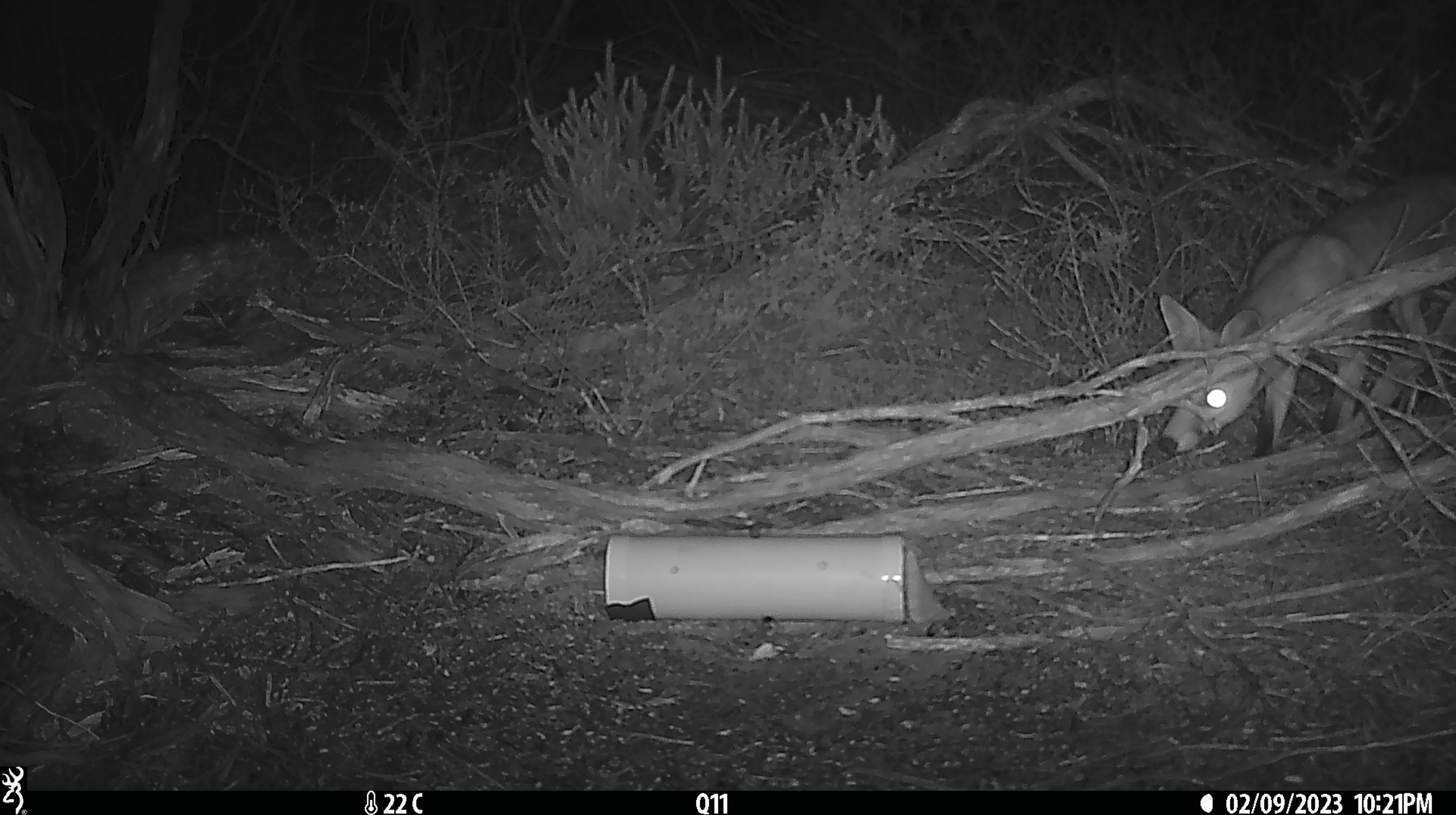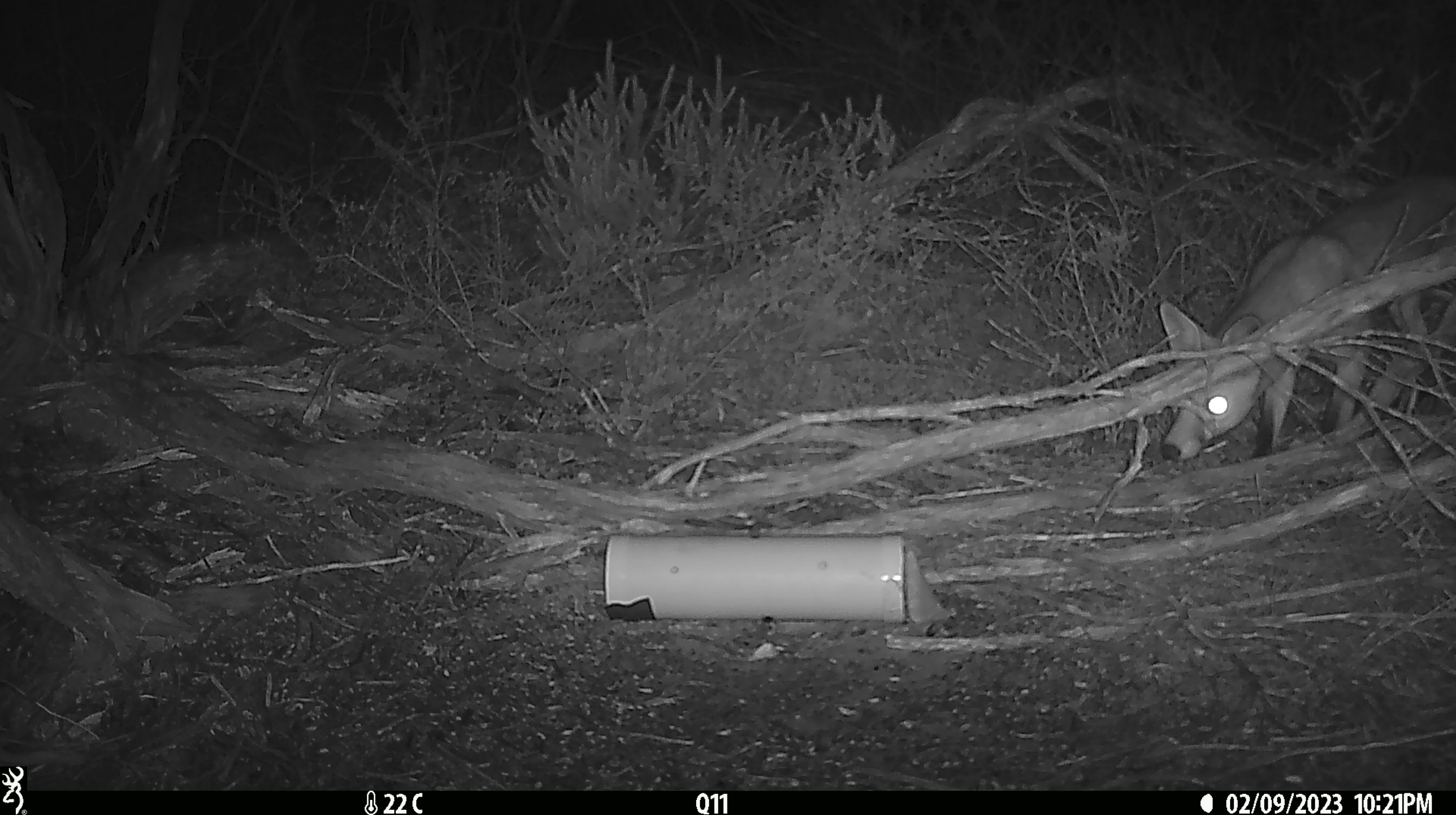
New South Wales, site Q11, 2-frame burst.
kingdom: Animalia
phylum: Chordata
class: Mammalia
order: Carnivora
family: Canidae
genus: Vulpes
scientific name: Vulpes vulpes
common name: red fox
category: fox